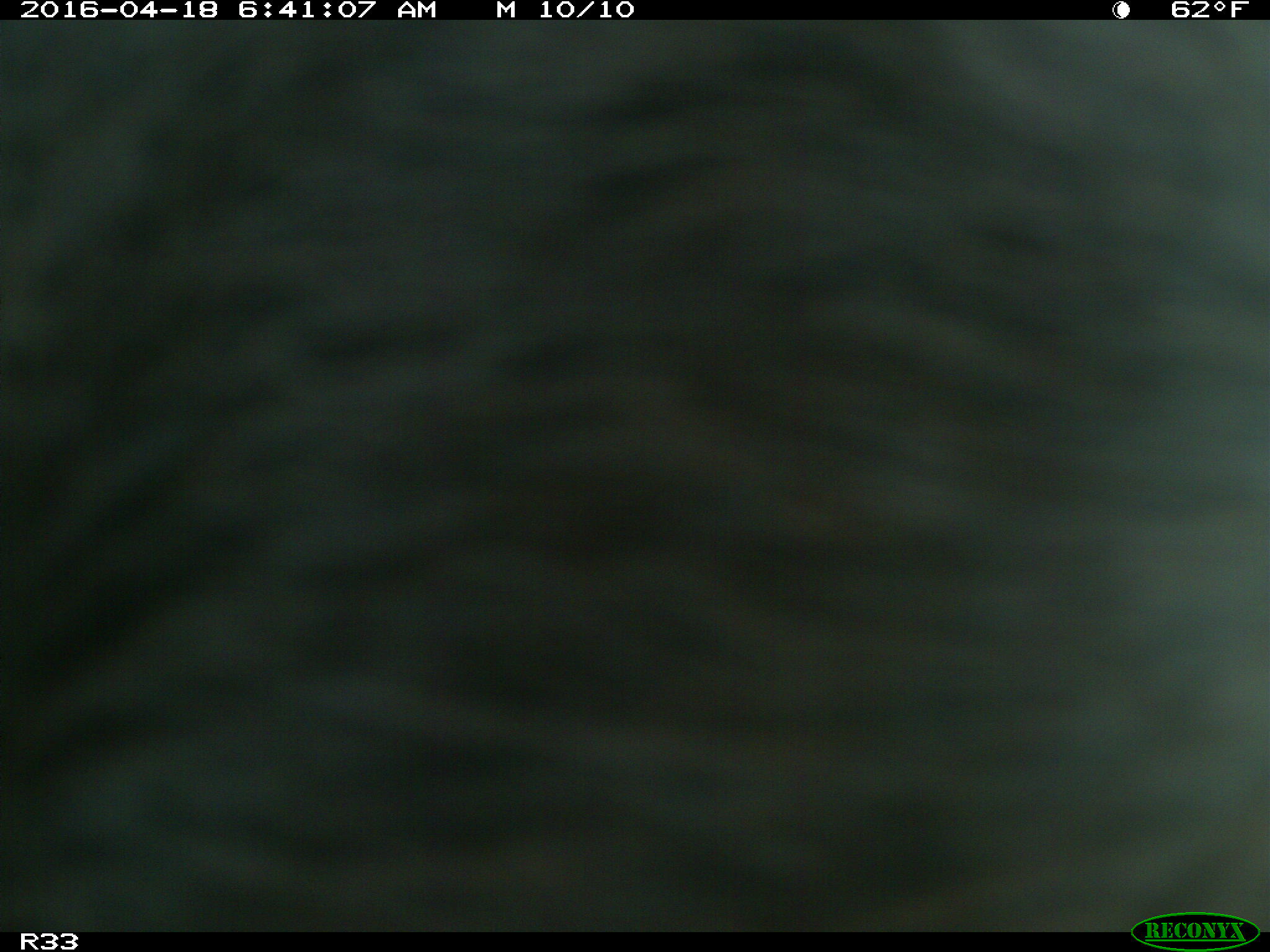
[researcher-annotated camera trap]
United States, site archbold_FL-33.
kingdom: Animalia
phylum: Chordata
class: Mammalia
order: Artiodactyla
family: Bovidae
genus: Bos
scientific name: Bos taurus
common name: domestic cow